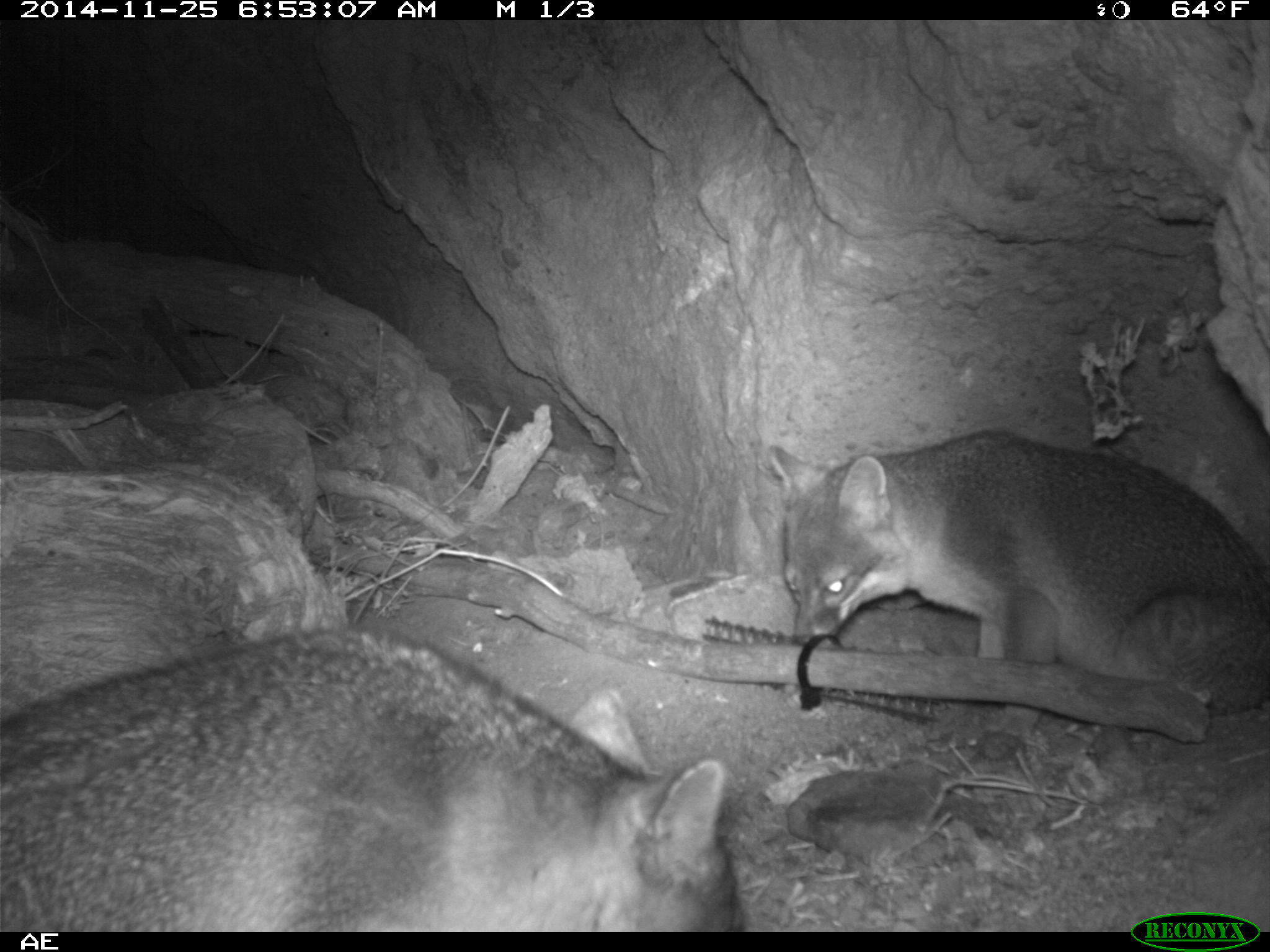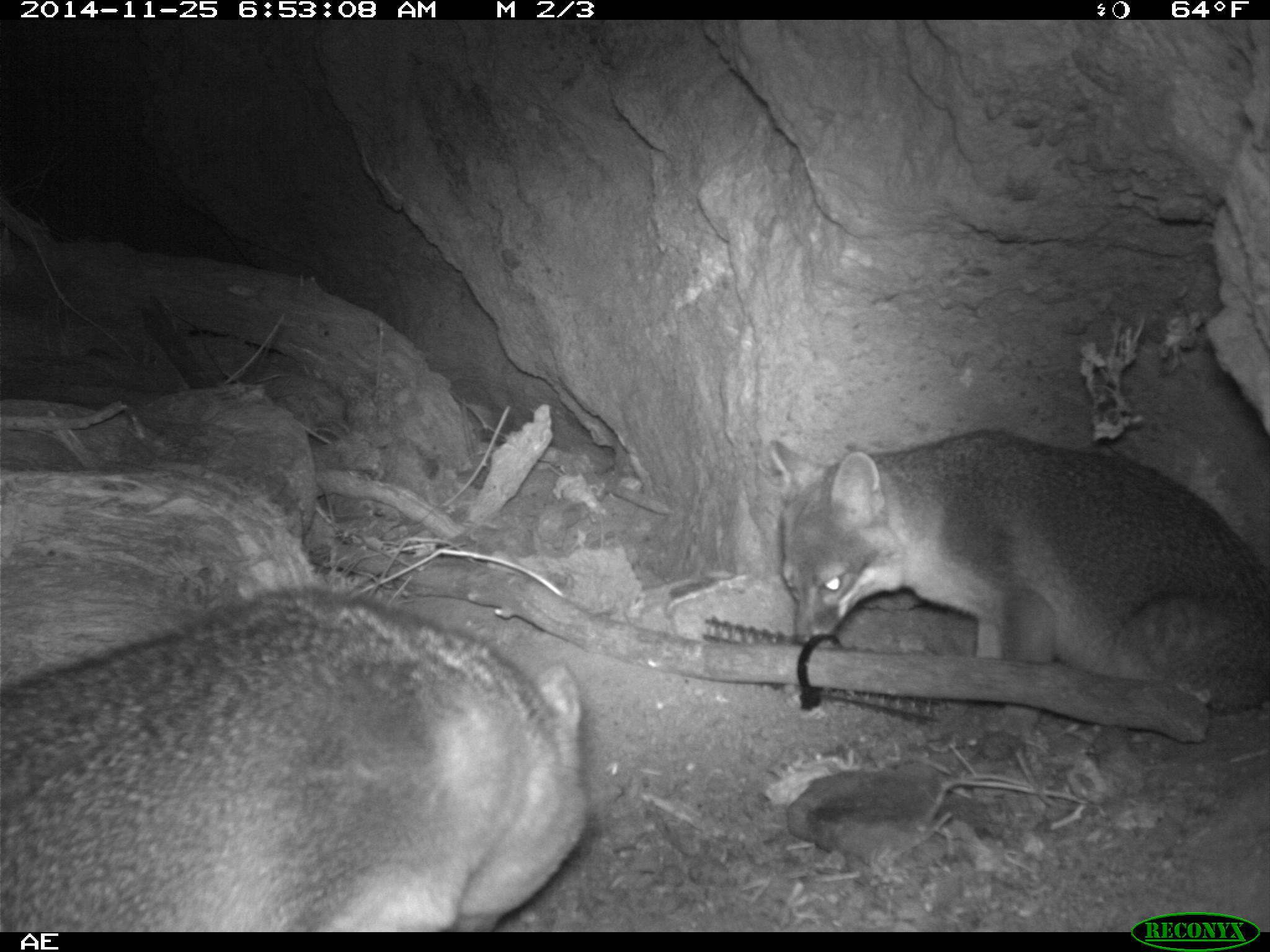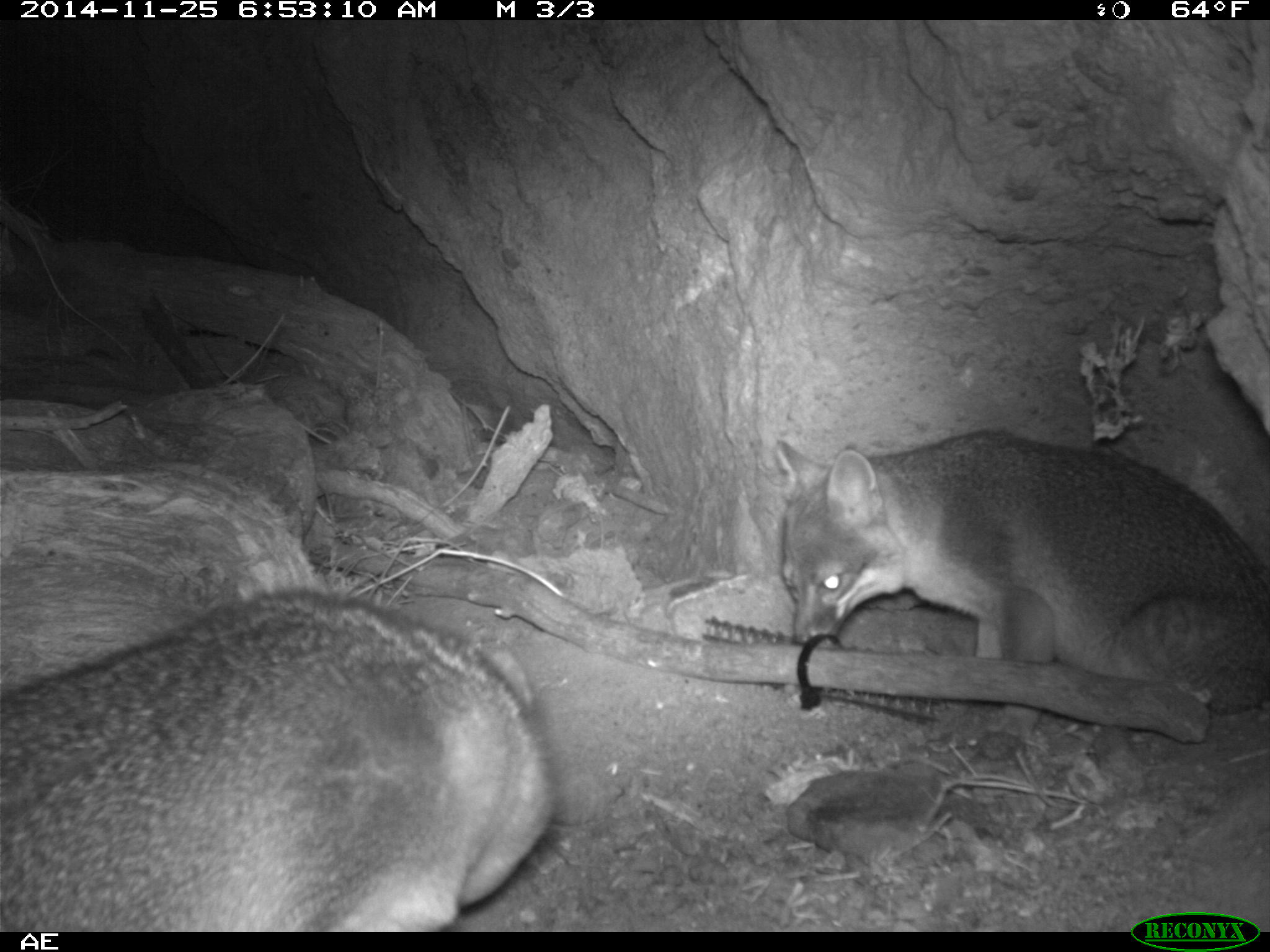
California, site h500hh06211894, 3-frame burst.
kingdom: Animalia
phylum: Chordata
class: Mammalia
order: Carnivora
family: Canidae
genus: Urocyon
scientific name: Urocyon littoralis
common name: island fox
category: fox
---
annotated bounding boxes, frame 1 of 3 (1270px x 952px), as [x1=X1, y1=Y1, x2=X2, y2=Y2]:
fox: [x1=0, y1=623, x2=750, y2=929]; [x1=769, y1=430, x2=1269, y2=738]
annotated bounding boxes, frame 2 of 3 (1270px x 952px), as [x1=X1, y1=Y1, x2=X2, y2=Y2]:
fox: [x1=0, y1=586, x2=591, y2=932]; [x1=766, y1=429, x2=1269, y2=739]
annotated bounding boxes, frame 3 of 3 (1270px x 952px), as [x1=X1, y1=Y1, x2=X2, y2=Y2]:
fox: [x1=0, y1=584, x2=555, y2=930]; [x1=775, y1=428, x2=1268, y2=740]